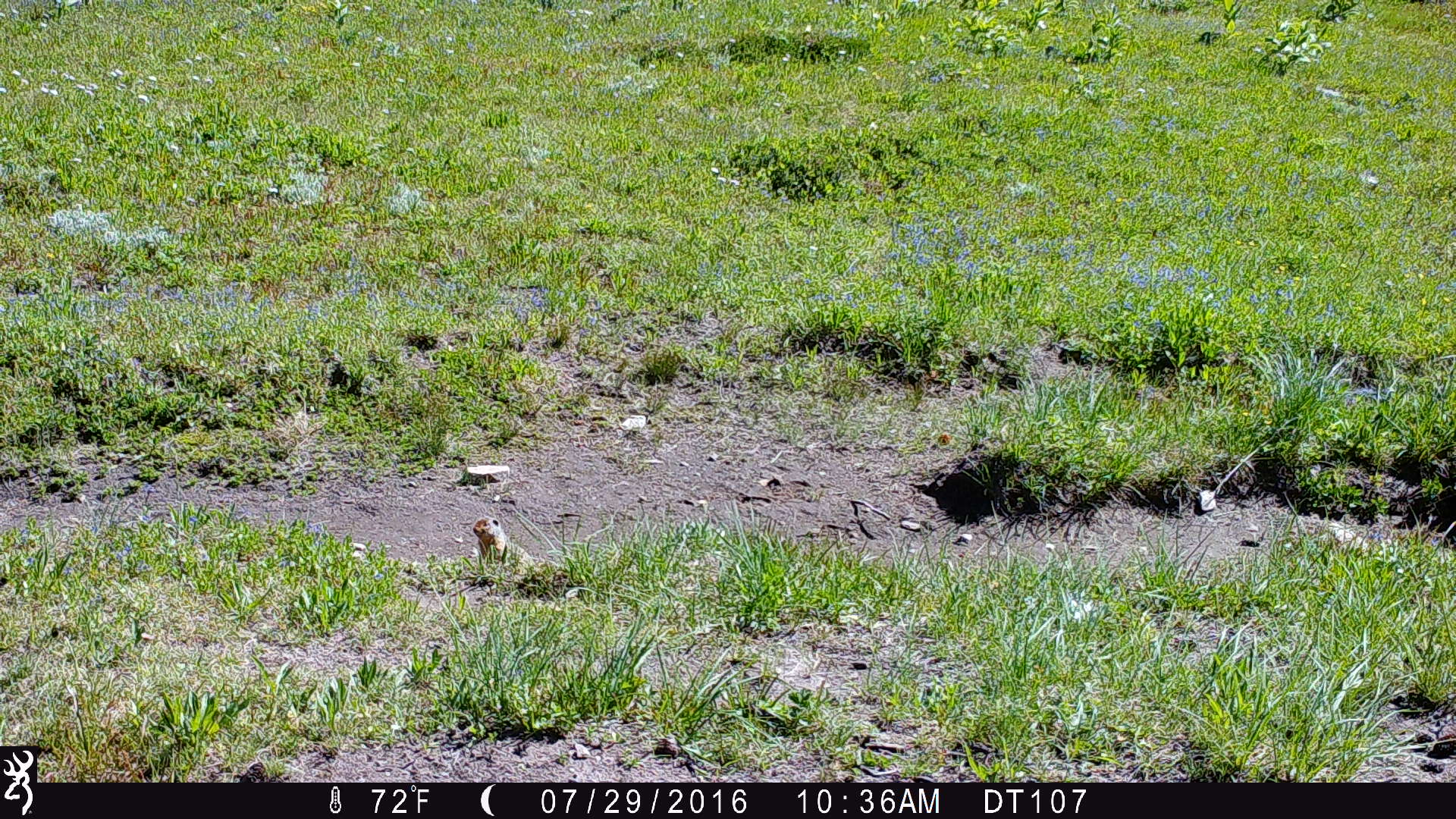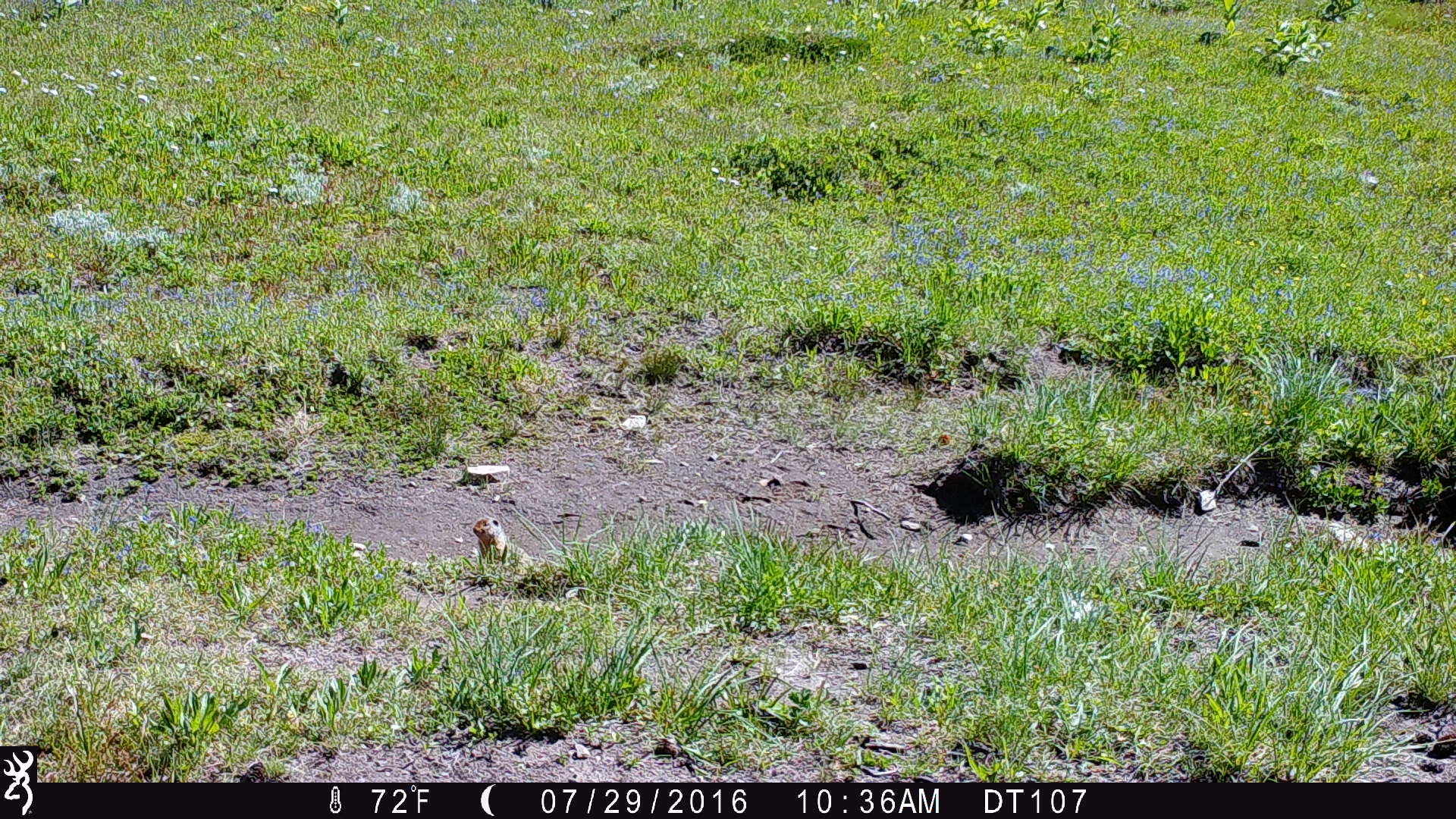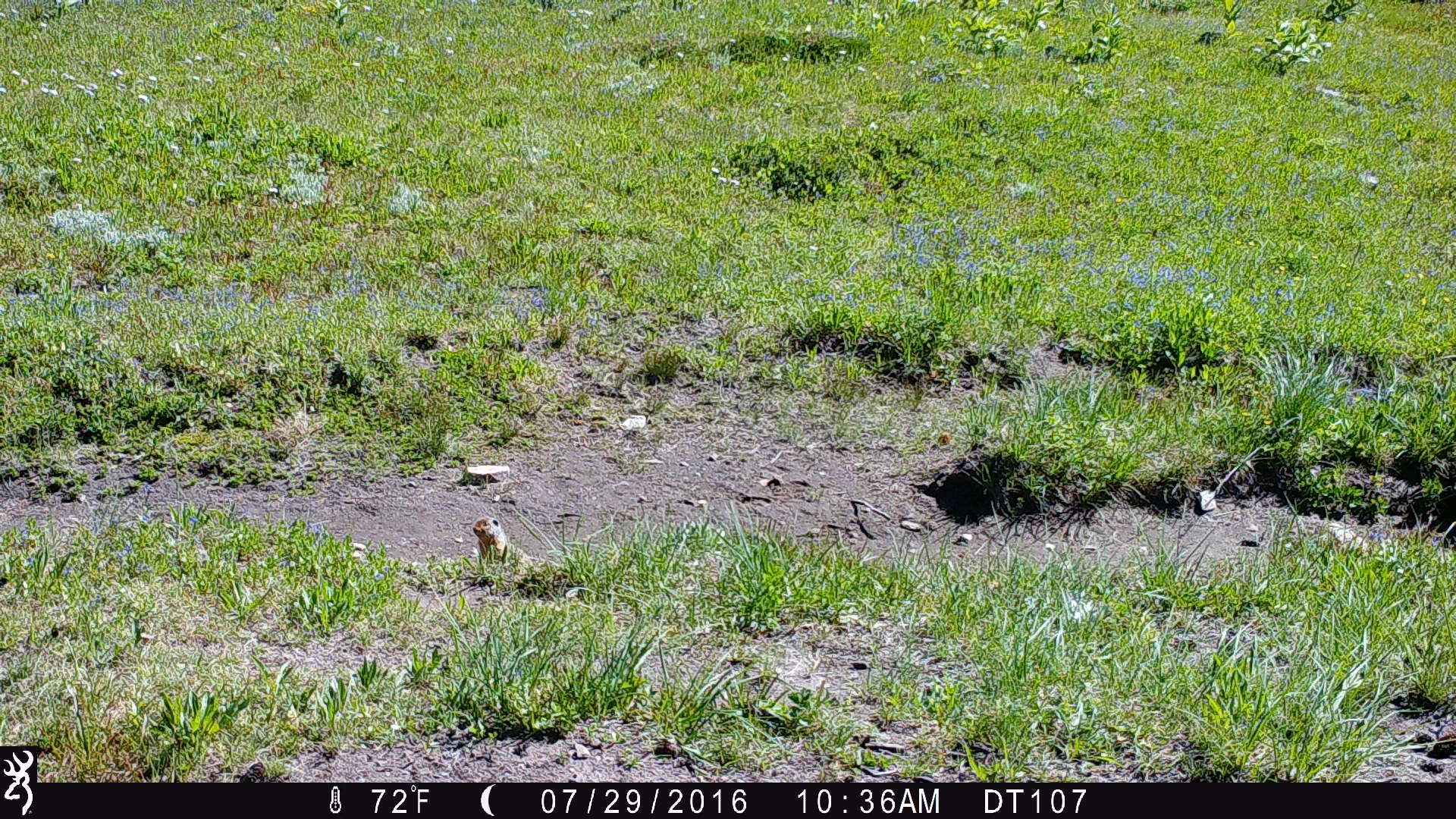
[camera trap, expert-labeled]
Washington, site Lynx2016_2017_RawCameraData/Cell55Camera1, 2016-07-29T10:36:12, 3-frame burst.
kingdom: Animalia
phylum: Chordata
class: Mammalia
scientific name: Mammalia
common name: small mammal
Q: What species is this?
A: Small mammal (Mammalia).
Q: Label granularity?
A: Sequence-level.